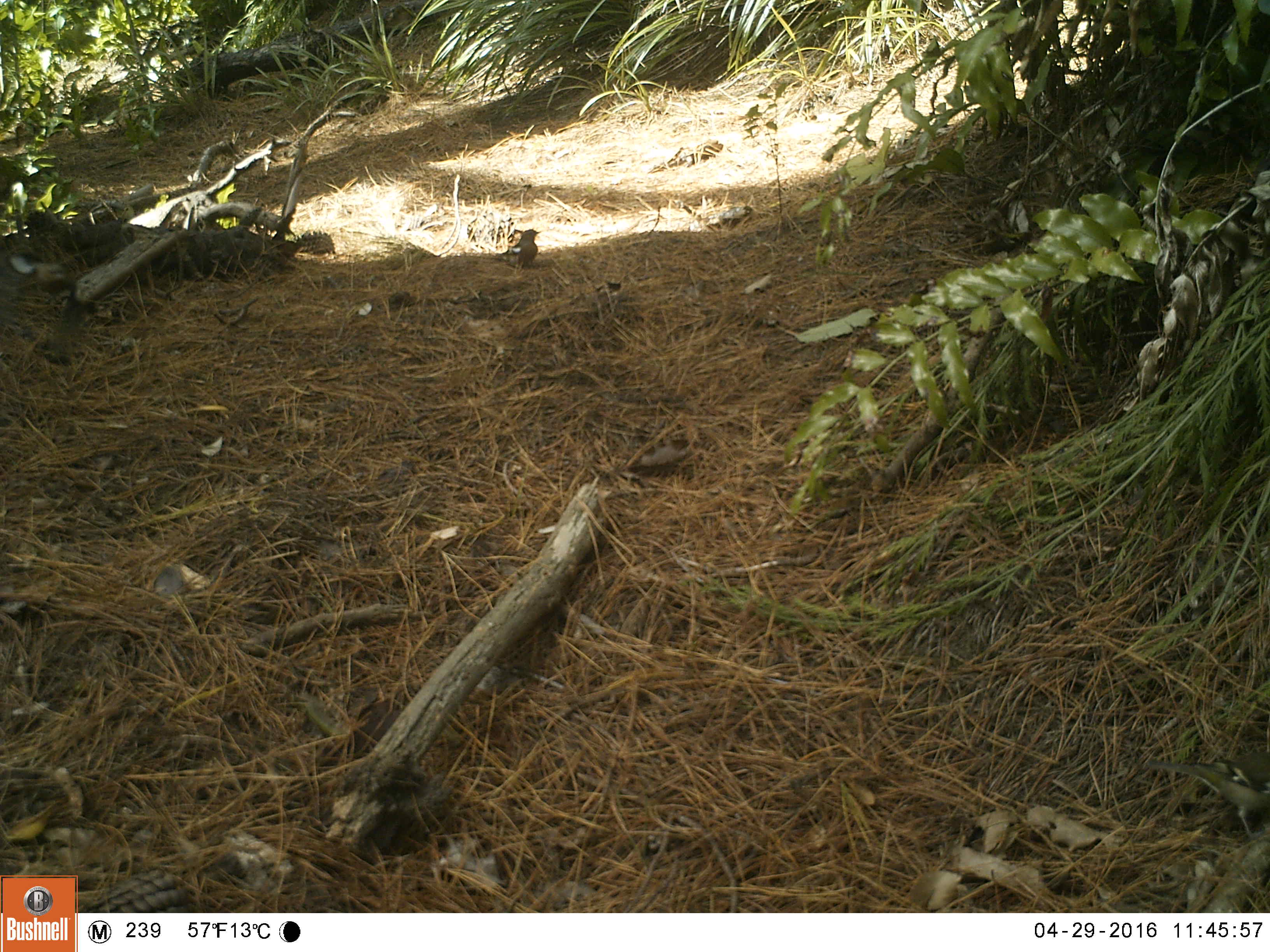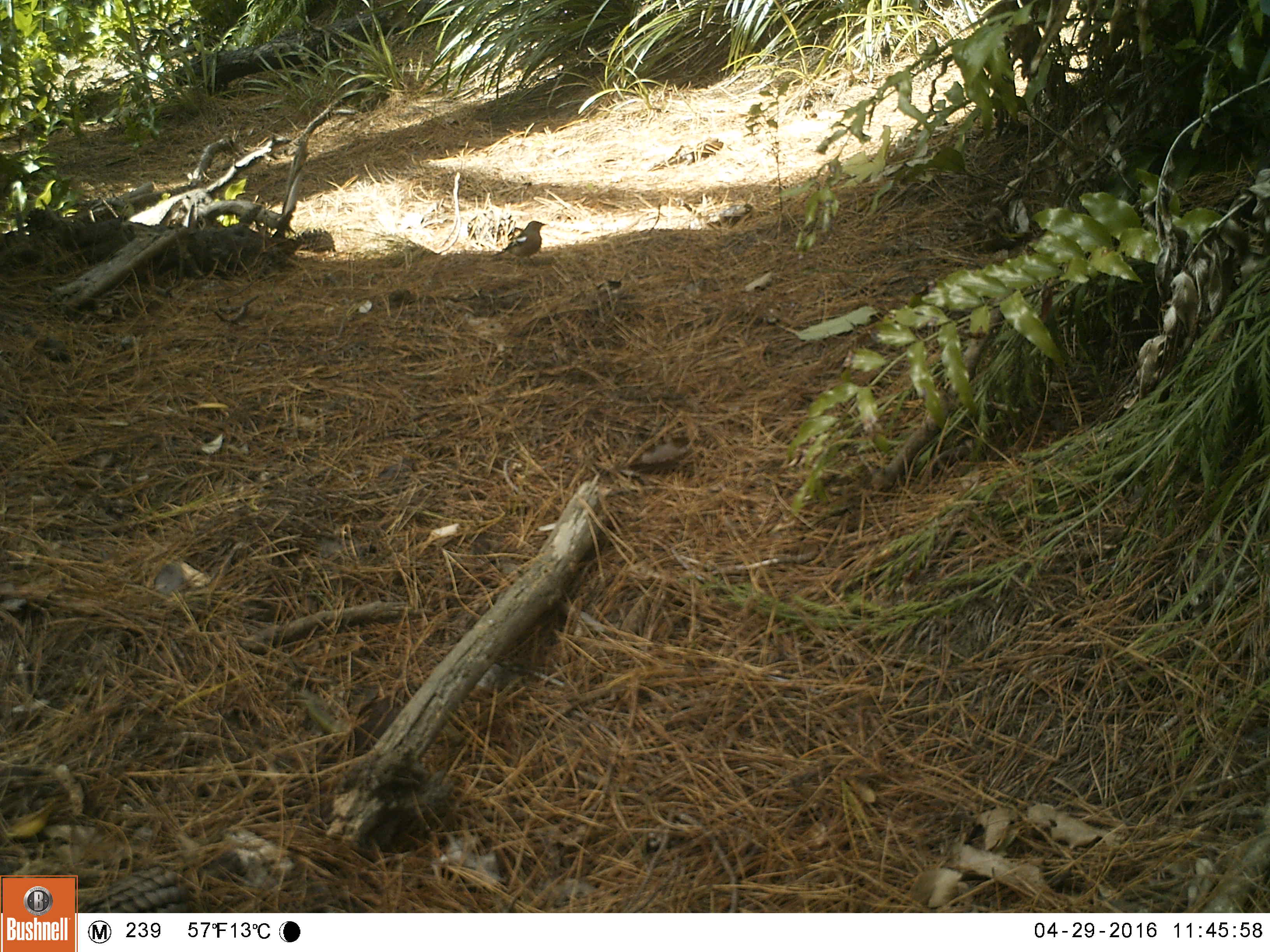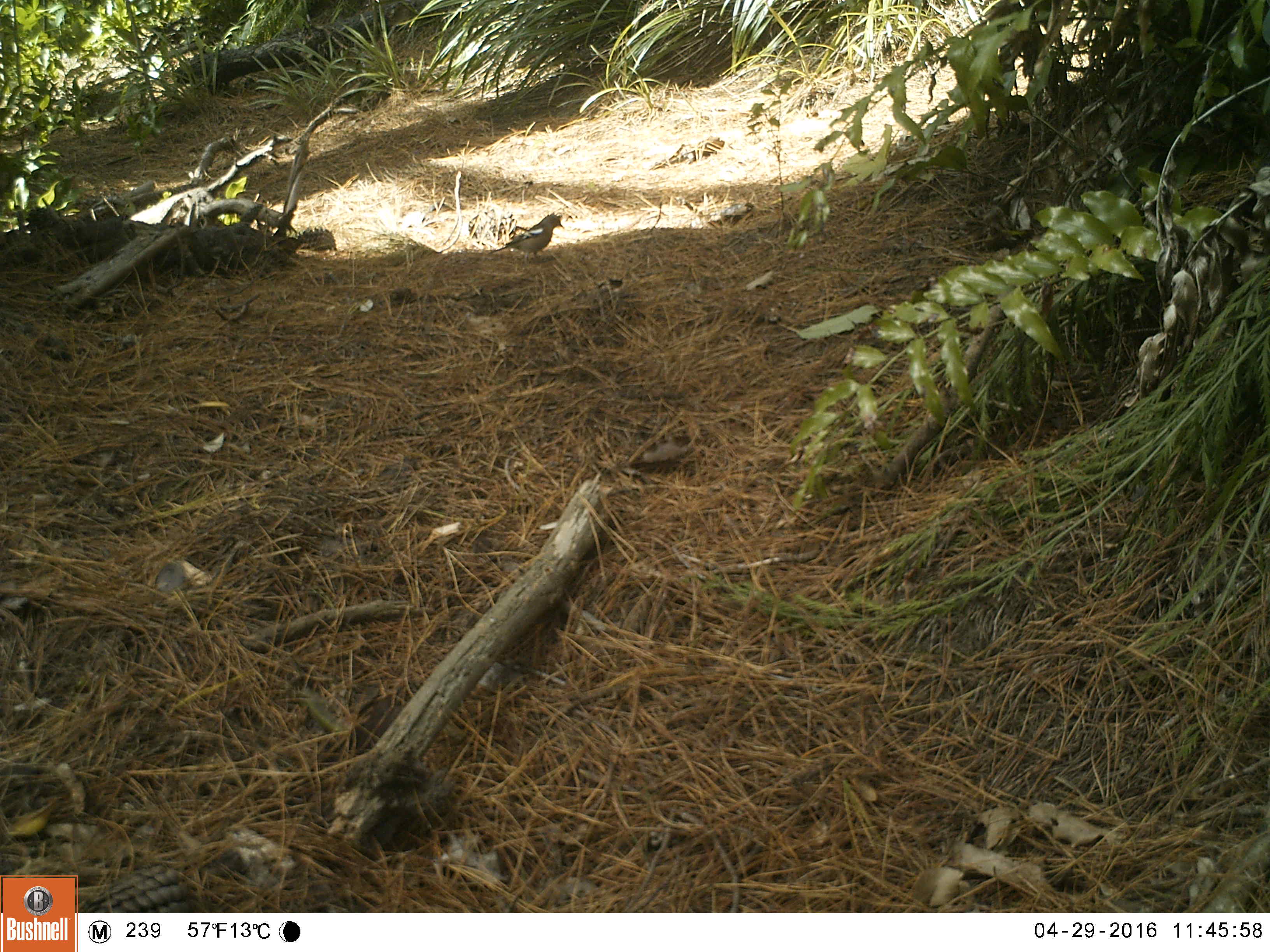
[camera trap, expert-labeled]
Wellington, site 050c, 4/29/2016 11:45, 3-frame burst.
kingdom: Animalia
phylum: Chordata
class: Aves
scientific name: Aves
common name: bird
Bird (Aves).